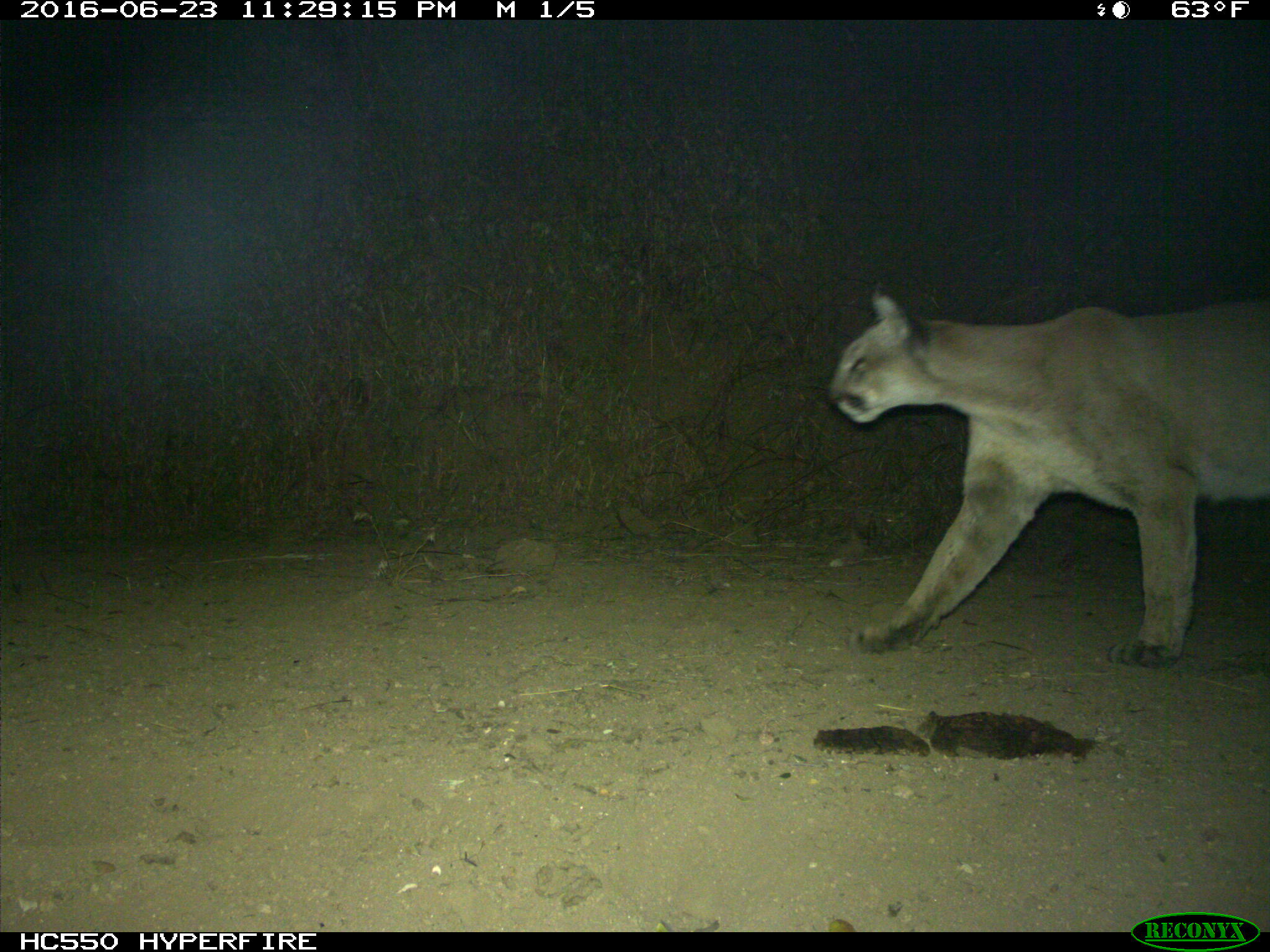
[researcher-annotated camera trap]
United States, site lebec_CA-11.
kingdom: Animalia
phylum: Chordata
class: Mammalia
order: Carnivora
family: Felidae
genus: Puma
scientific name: Puma concolor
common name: mountain lion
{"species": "Puma concolor (mountain lion)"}